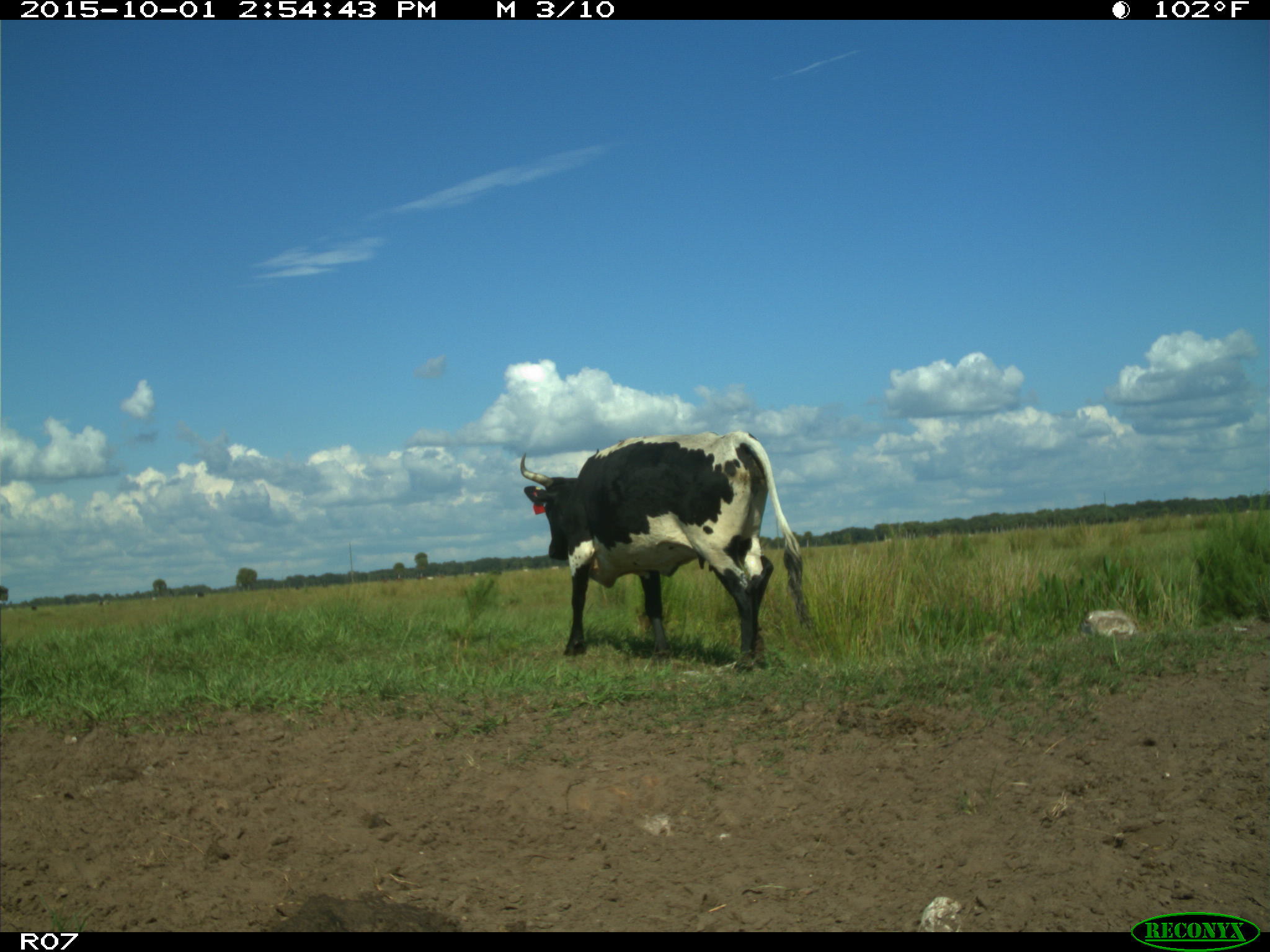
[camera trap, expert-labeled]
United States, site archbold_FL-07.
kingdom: Animalia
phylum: Chordata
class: Mammalia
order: Artiodactyla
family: Bovidae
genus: Bos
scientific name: Bos taurus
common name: domestic cow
Bos taurus (domestic cow).